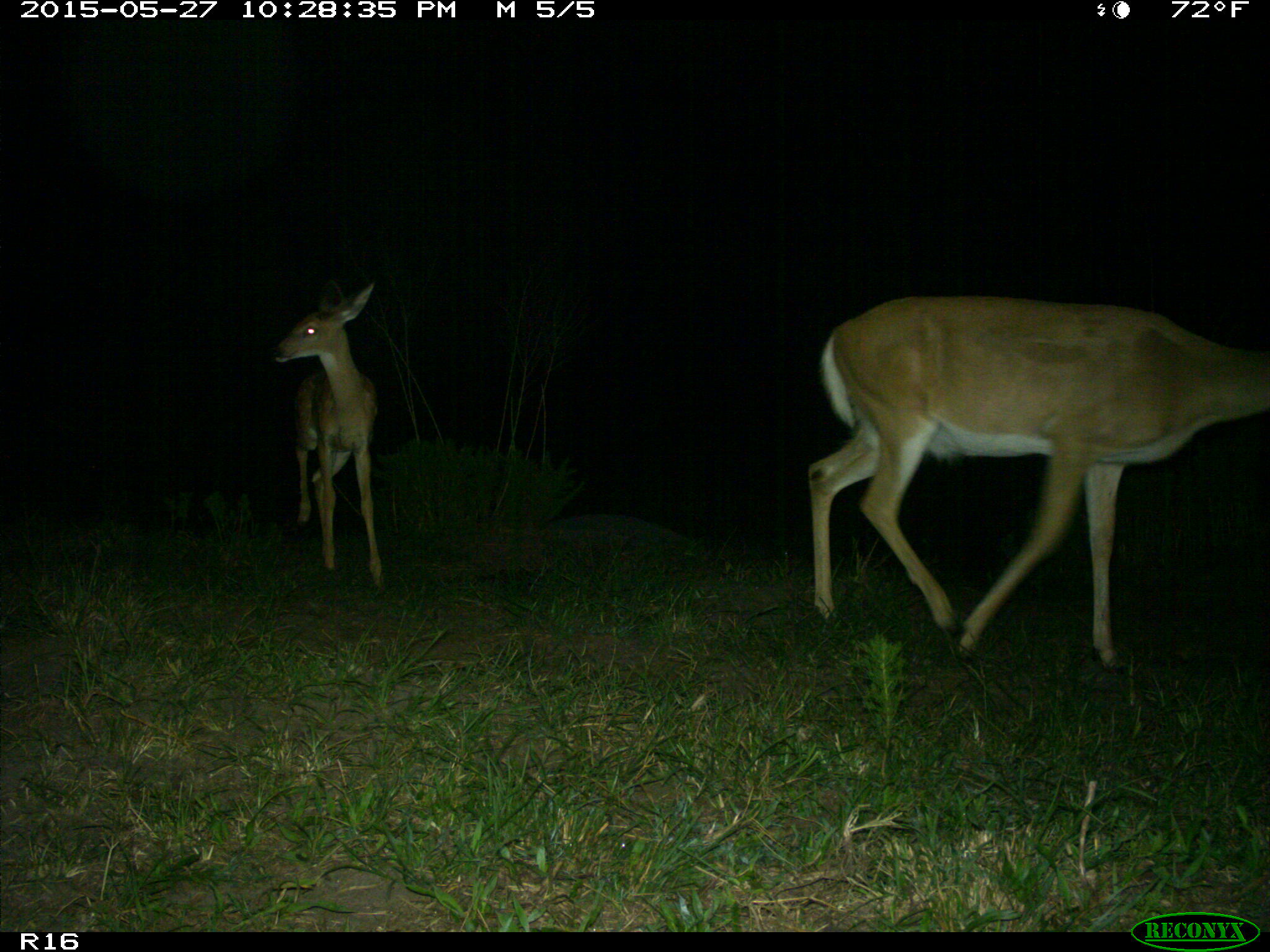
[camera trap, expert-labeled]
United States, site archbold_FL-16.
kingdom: Animalia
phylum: Chordata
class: Mammalia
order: Artiodactyla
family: Cervidae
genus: Odocoileus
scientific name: Odocoileus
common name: deer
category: unidentified deer